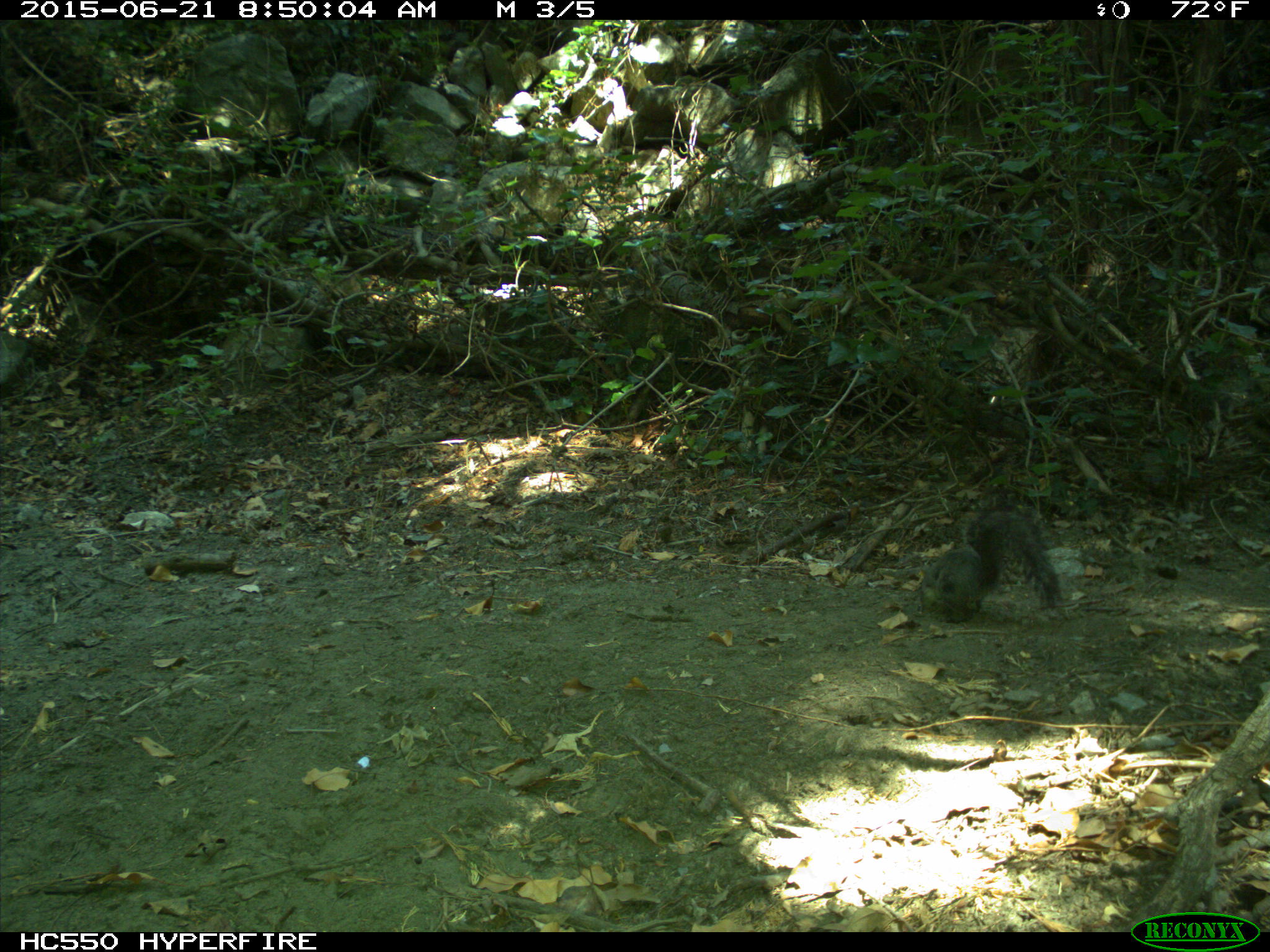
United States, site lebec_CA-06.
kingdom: Animalia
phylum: Chordata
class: Mammalia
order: Rodentia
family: Sciuridae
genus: Sciurus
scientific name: Sciurus carolinensis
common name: eastern gray squirrel